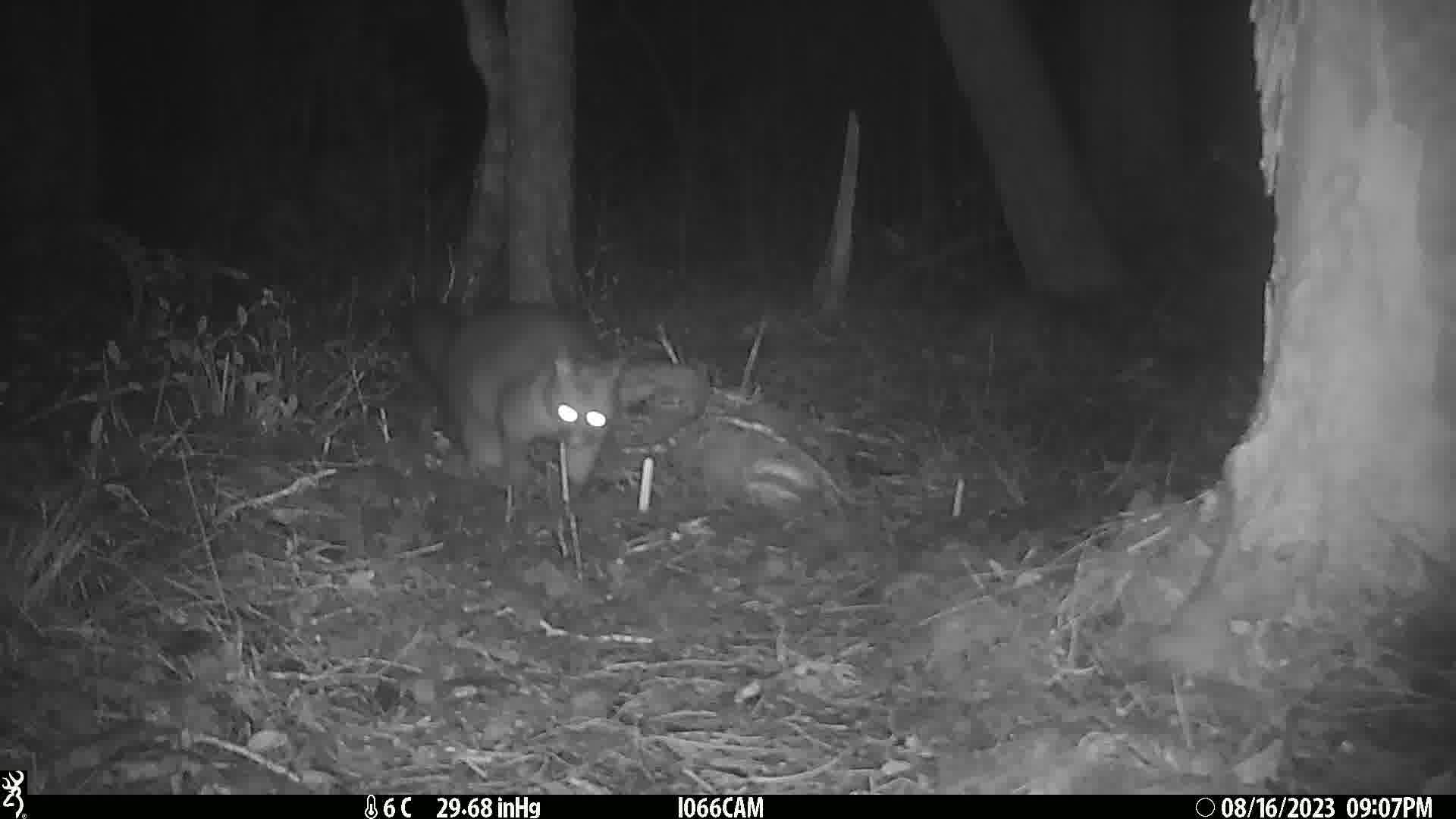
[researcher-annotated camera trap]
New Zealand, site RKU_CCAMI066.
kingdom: Animalia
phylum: Chordata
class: Mammalia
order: Diprotodontia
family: Phalangeridae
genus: Trichosurus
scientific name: Trichosurus vulpecula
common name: common brushtail possum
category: possum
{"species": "possum (common brushtail possum) (Trichosurus vulpecula)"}